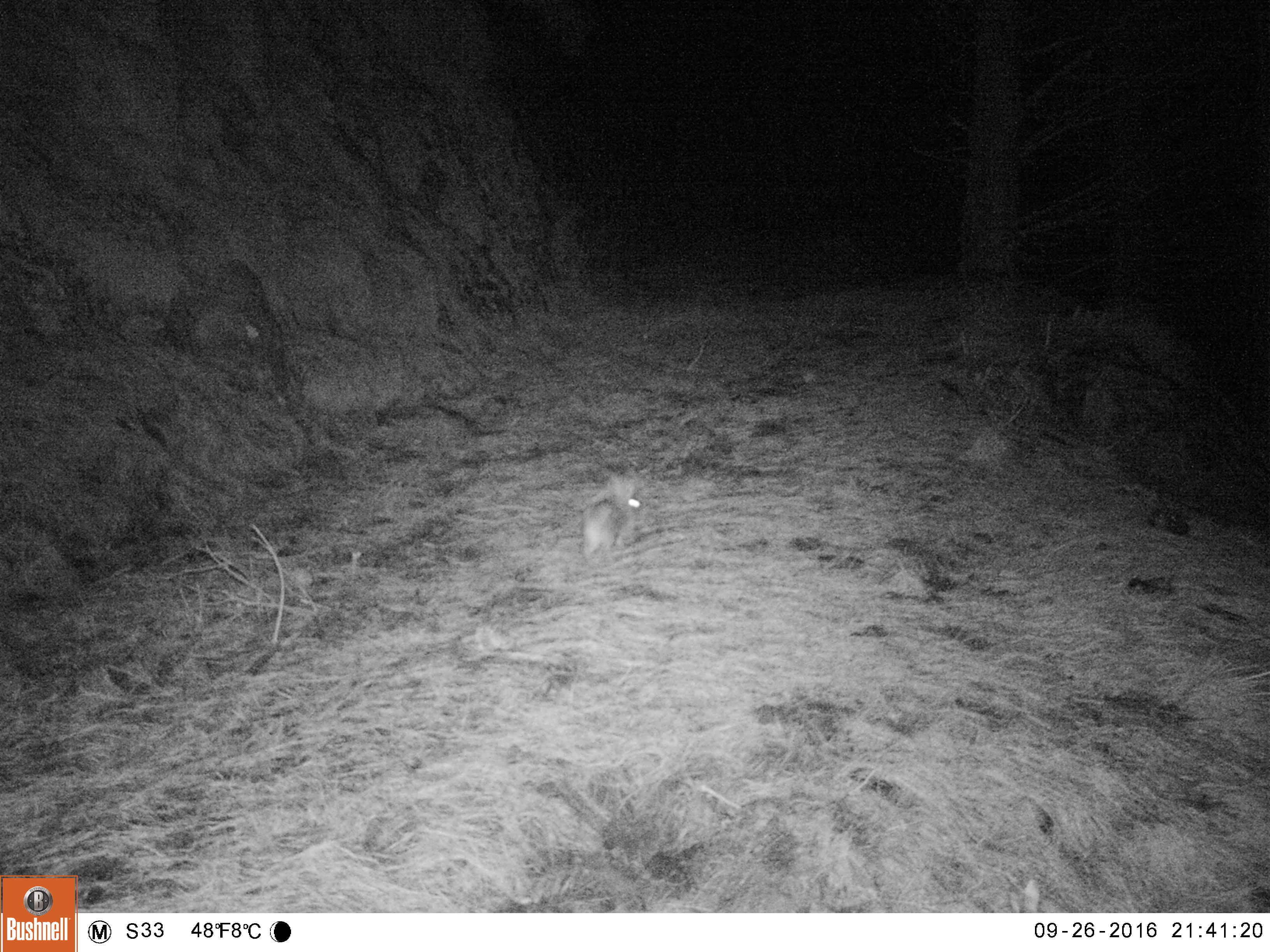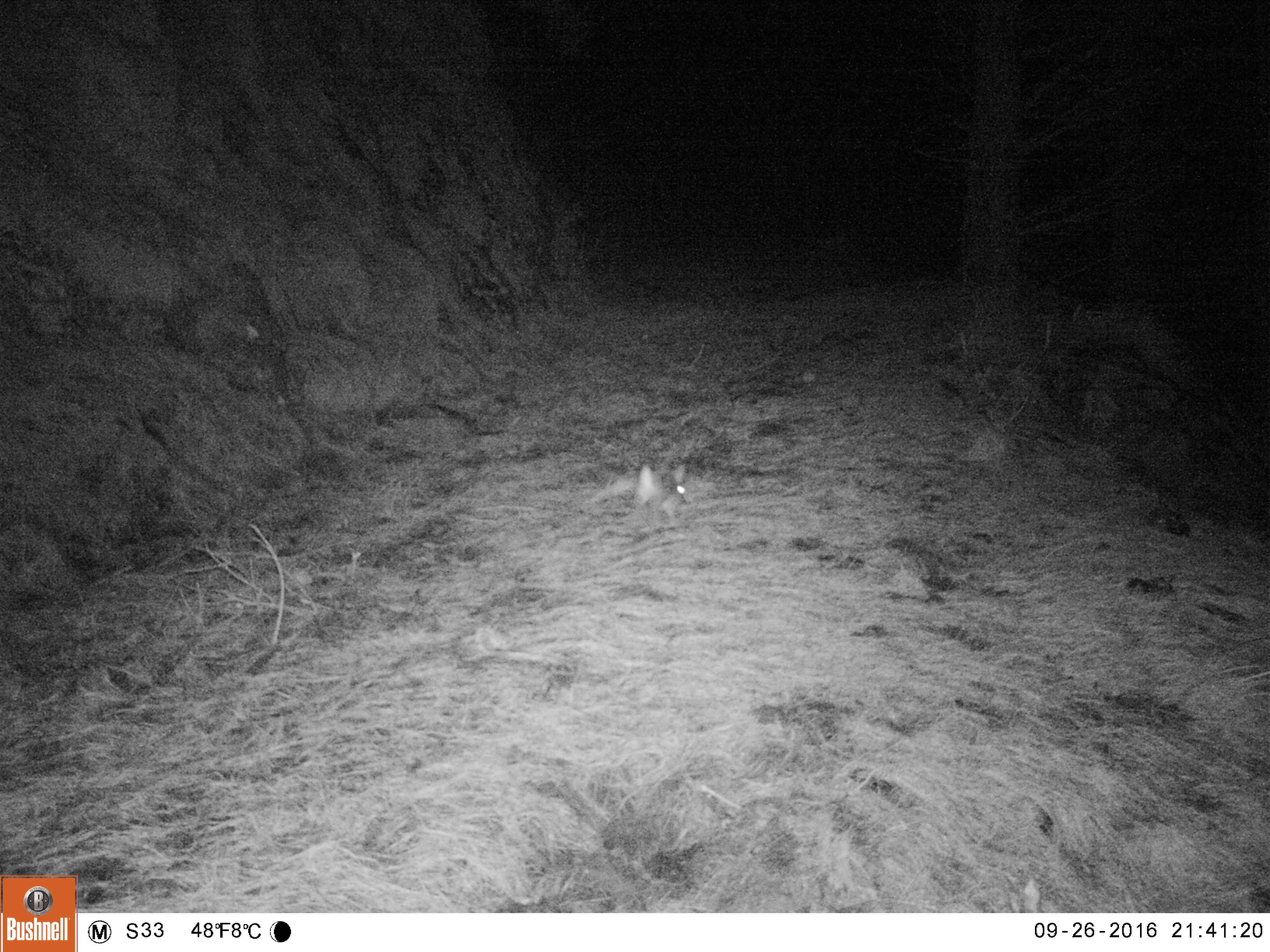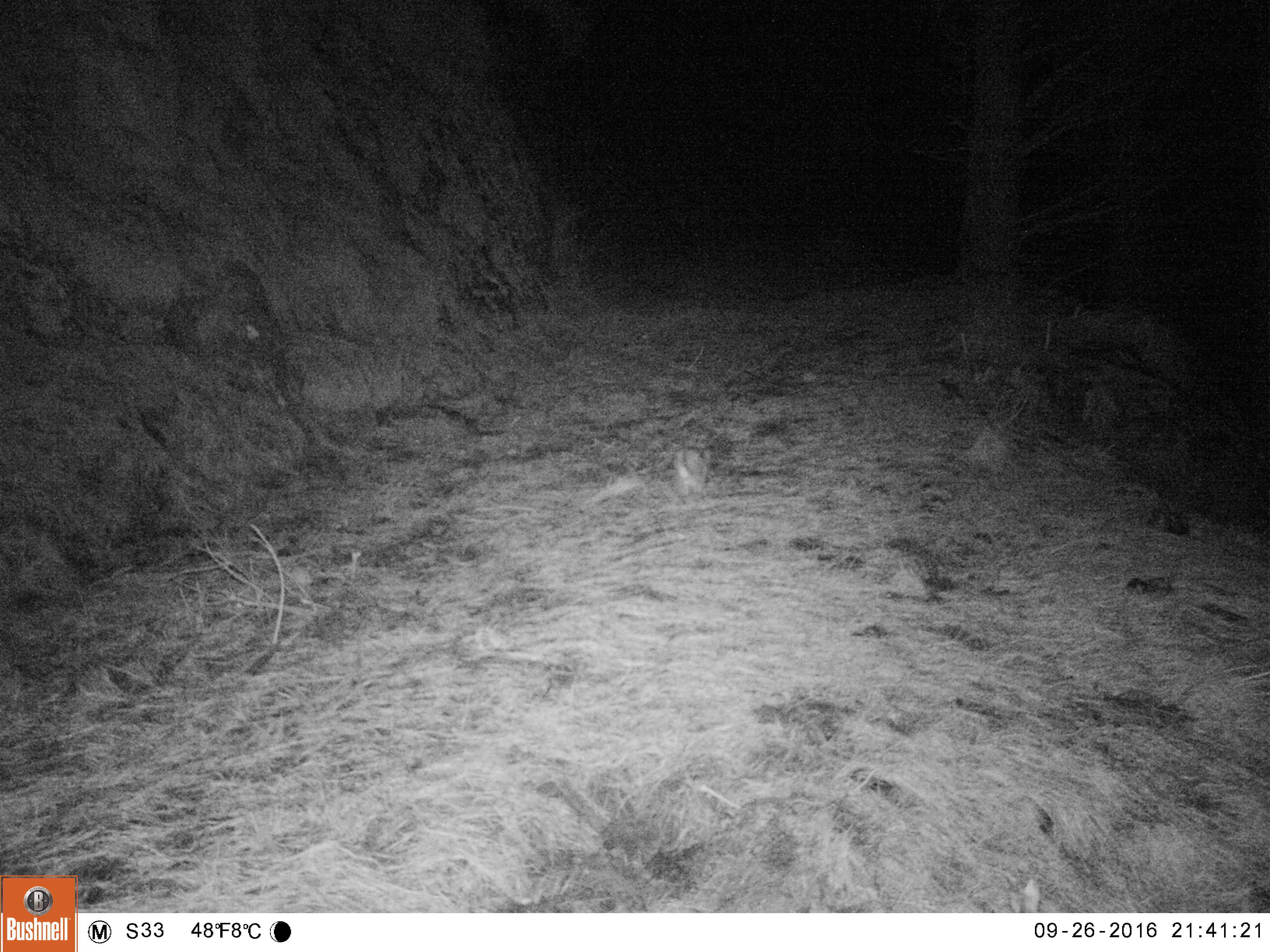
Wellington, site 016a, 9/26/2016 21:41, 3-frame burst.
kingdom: Animalia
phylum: Chordata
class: Mammalia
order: Lagomorpha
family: Leporidae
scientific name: Leporidae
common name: rabbit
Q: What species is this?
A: Rabbit (Leporidae).